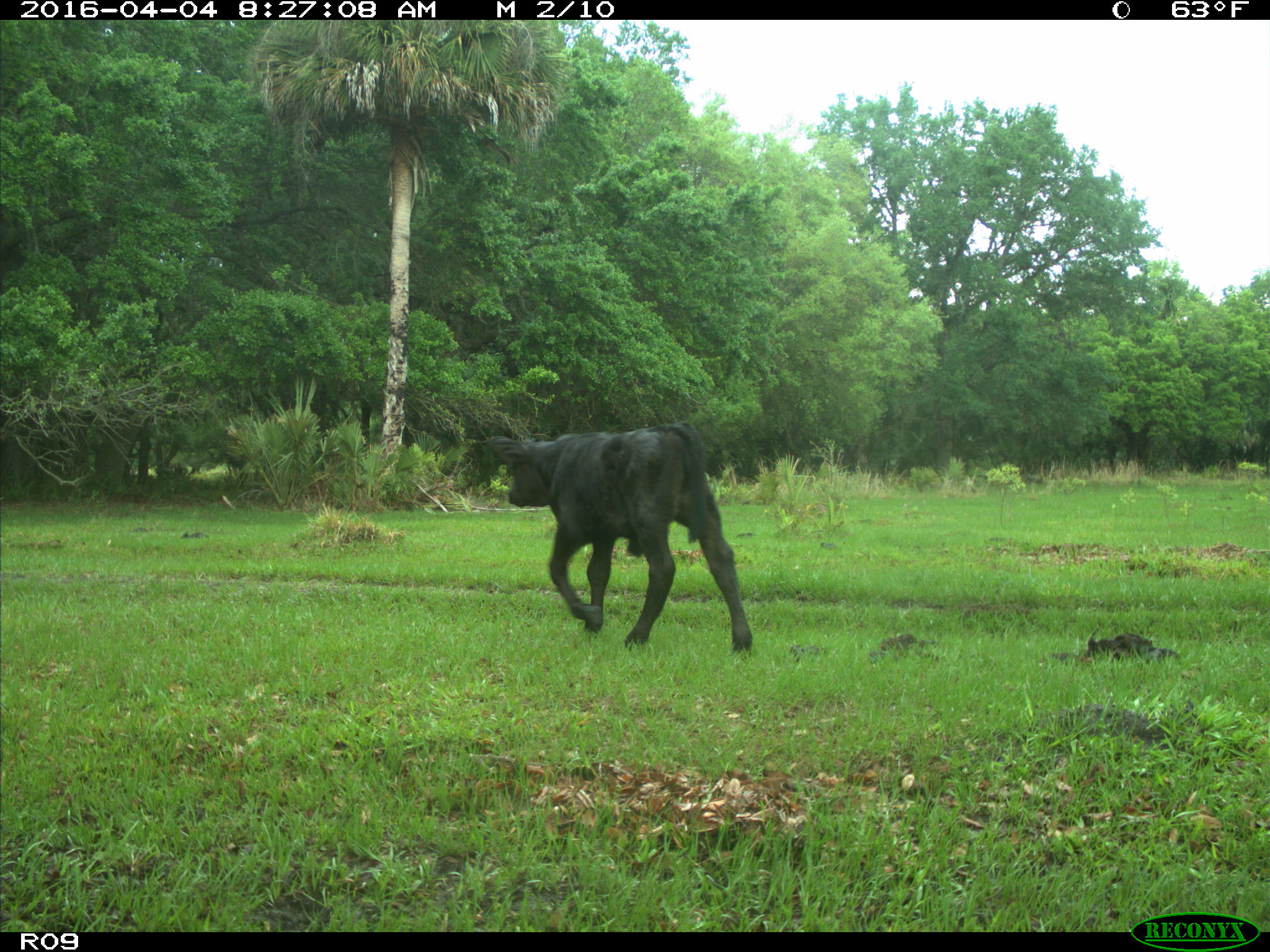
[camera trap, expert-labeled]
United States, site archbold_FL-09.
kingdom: Animalia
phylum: Chordata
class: Mammalia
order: Artiodactyla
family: Bovidae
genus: Bos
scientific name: Bos taurus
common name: domestic cow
Bos taurus (domestic cow).